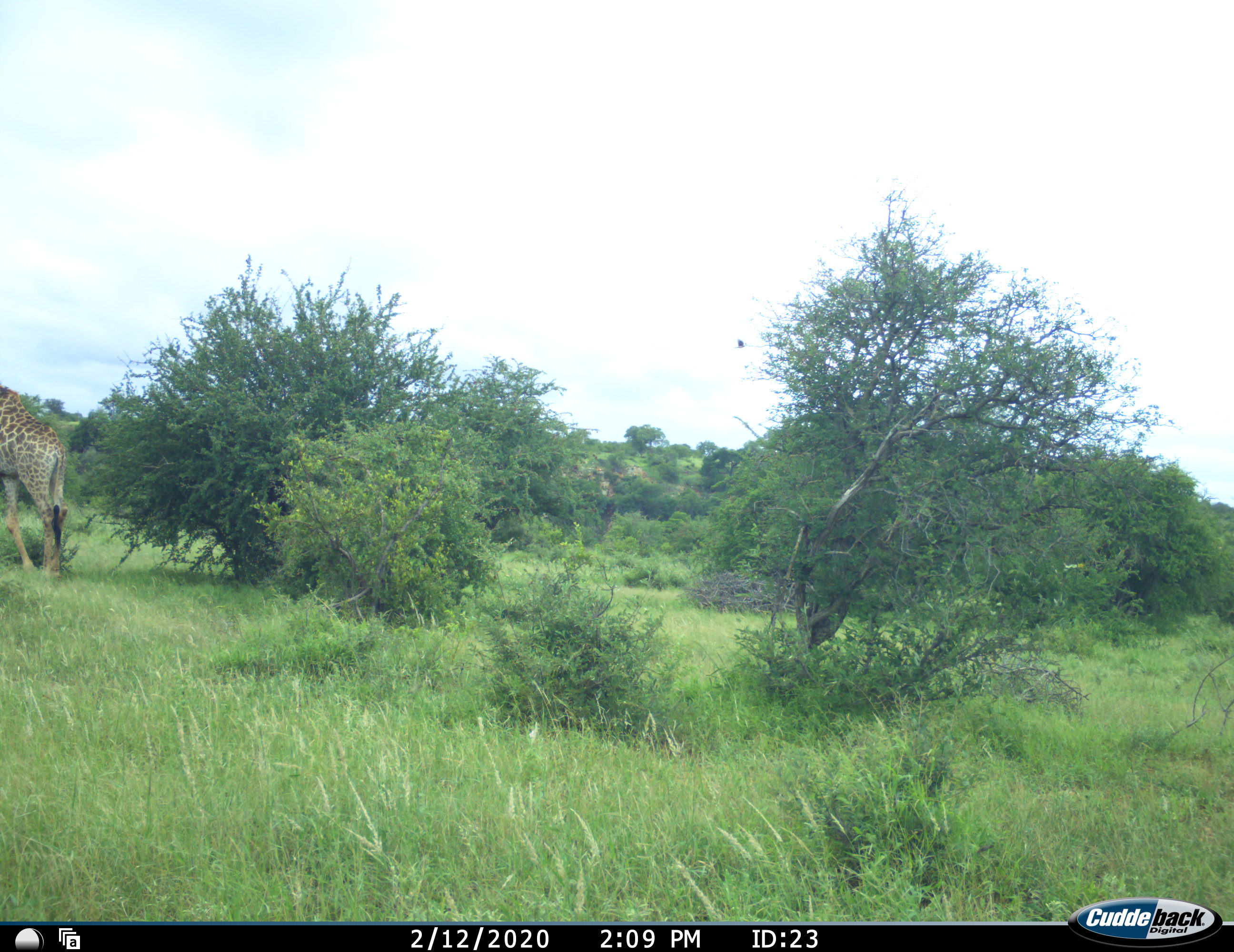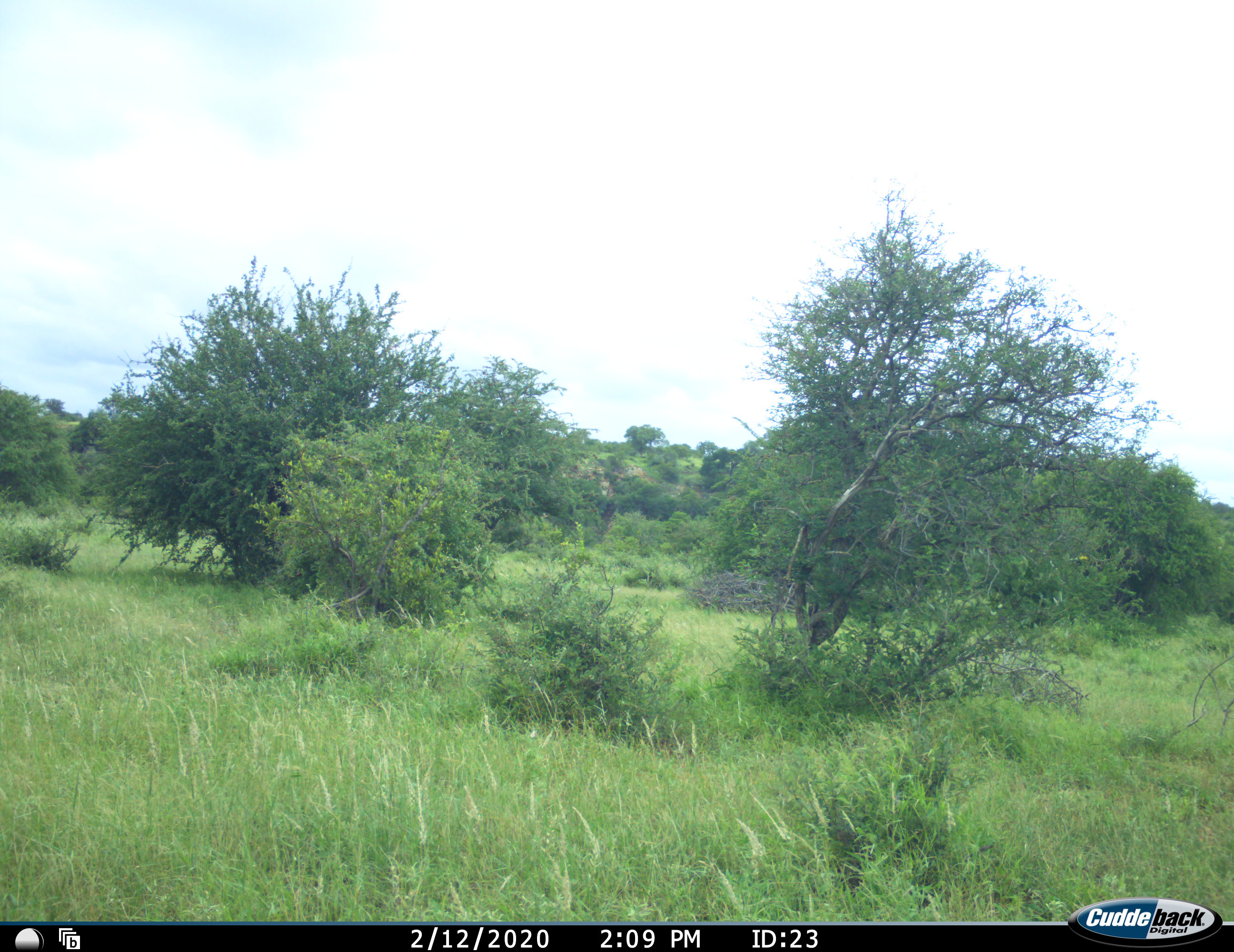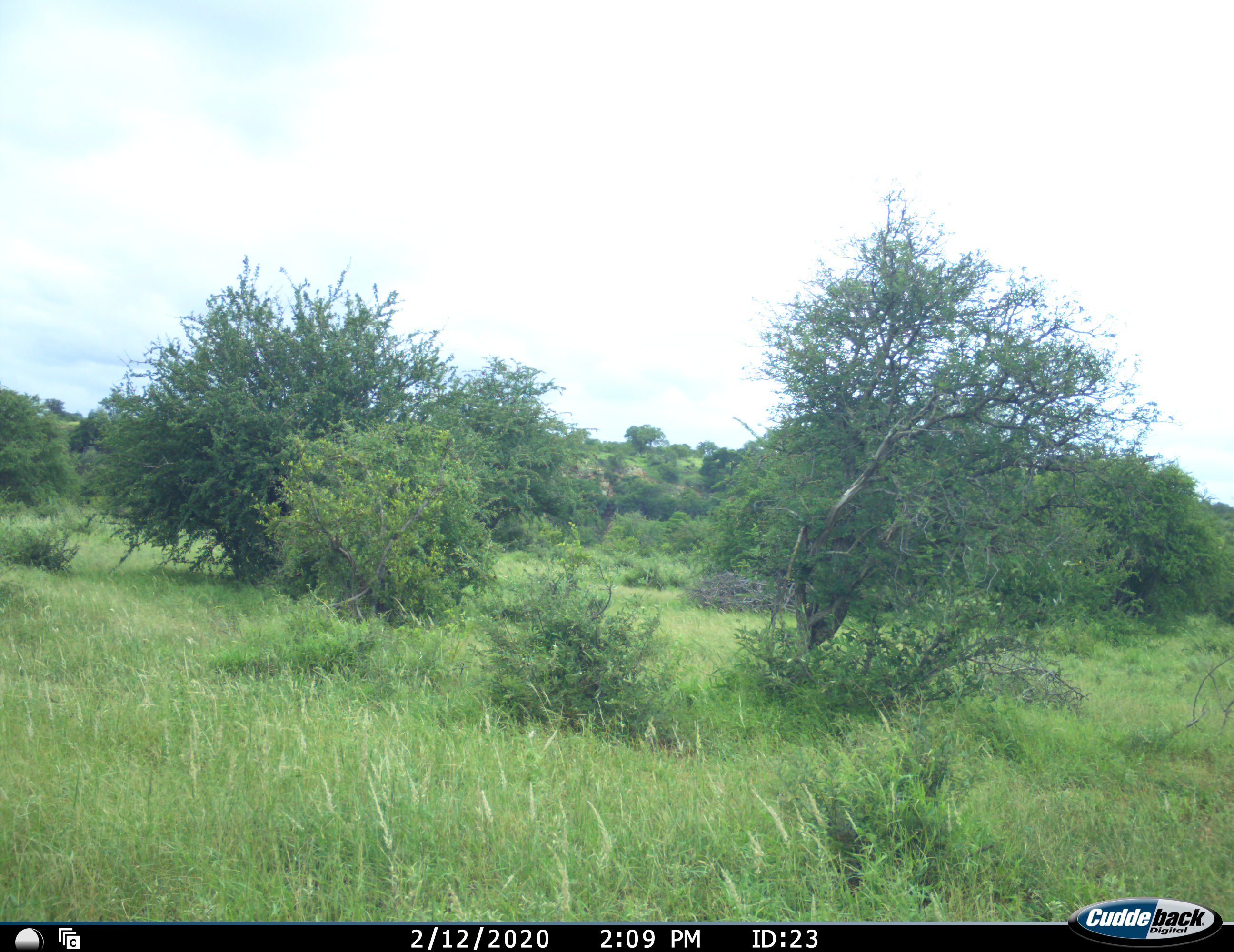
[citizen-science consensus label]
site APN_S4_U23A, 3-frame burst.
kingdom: Animalia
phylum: Chordata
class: Mammalia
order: Artiodactyla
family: Giraffidae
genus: Giraffa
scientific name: Giraffa camelopardalis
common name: giraffe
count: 1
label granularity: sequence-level